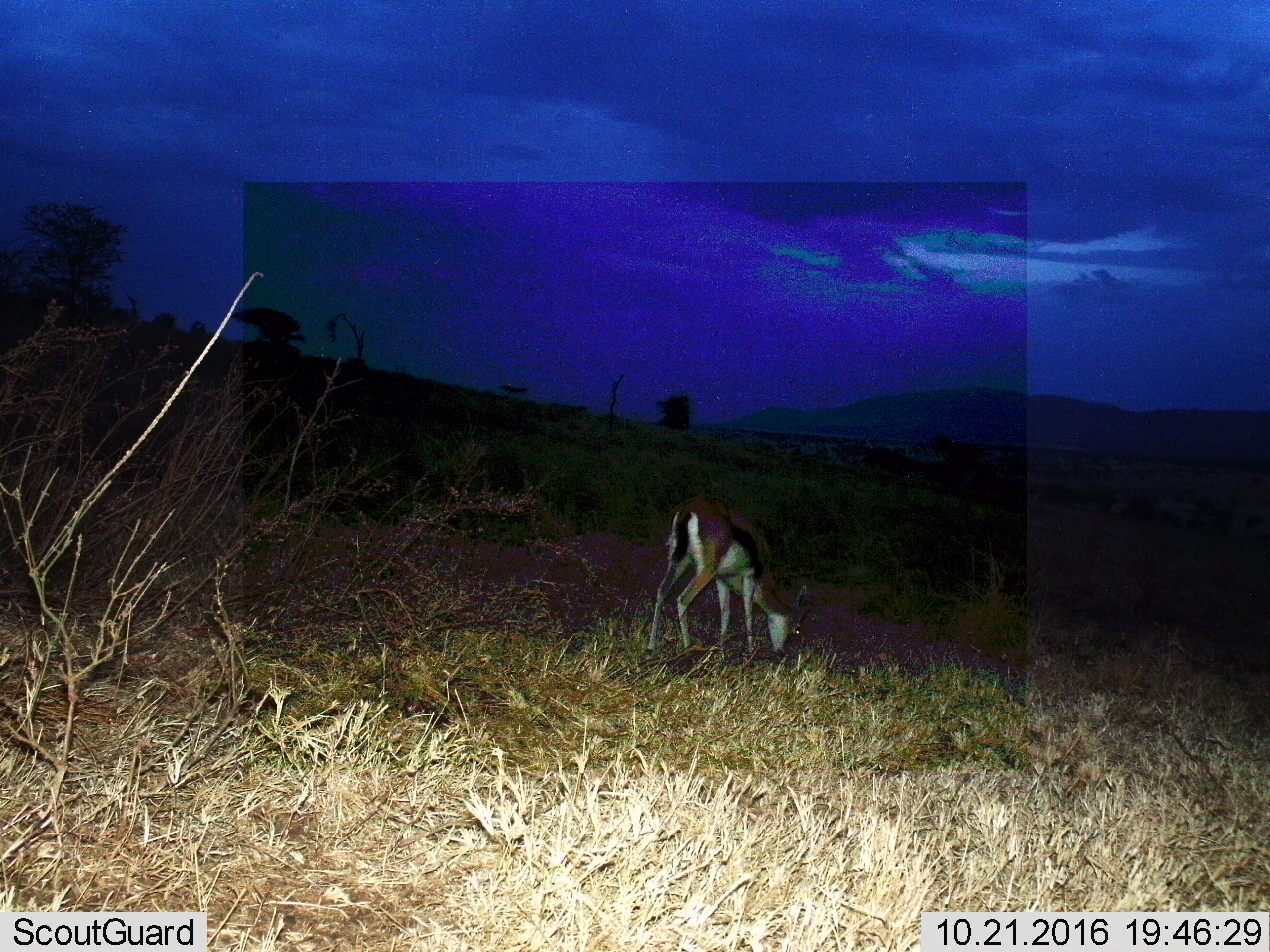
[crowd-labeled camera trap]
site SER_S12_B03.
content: unidentified animal